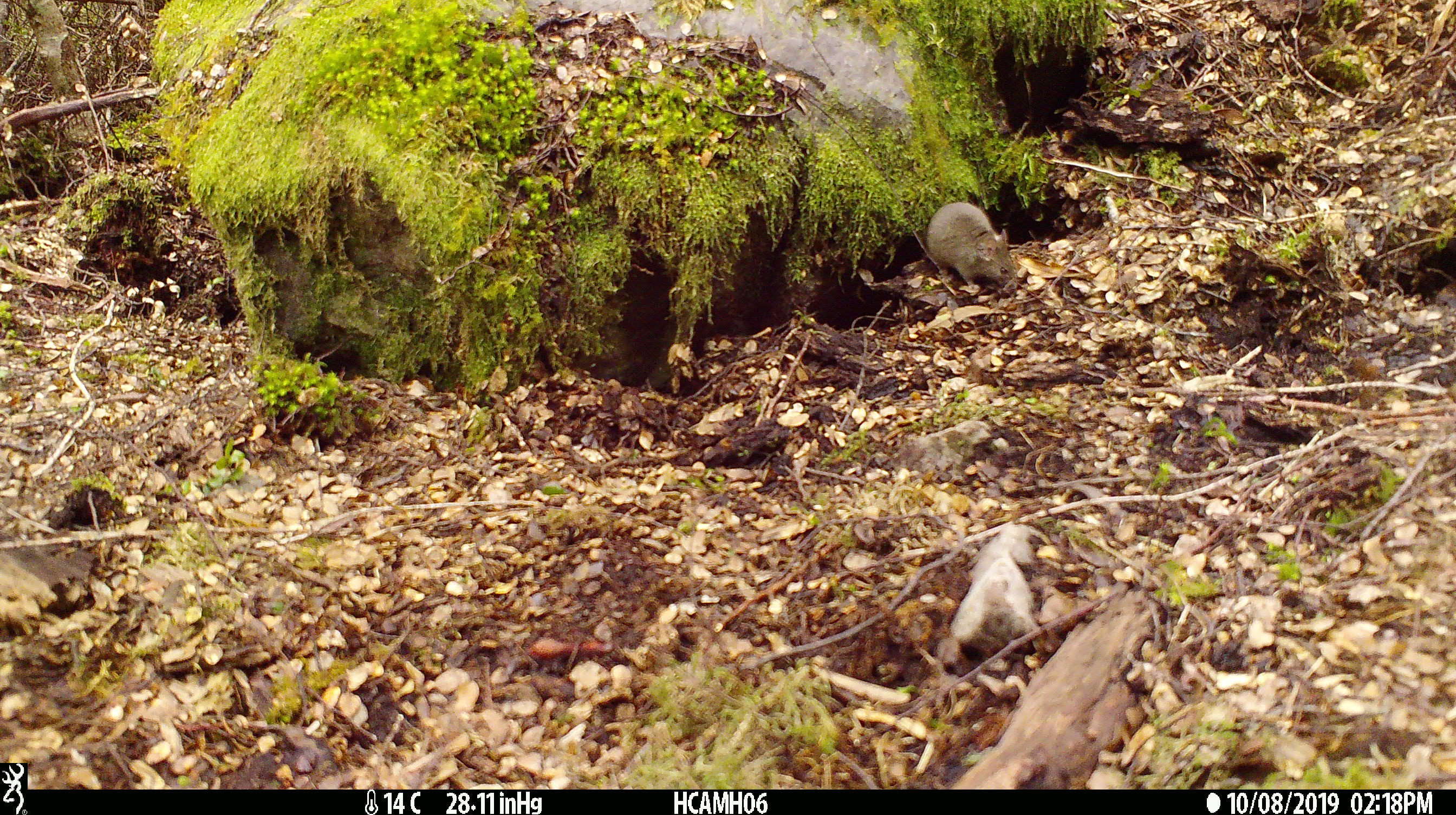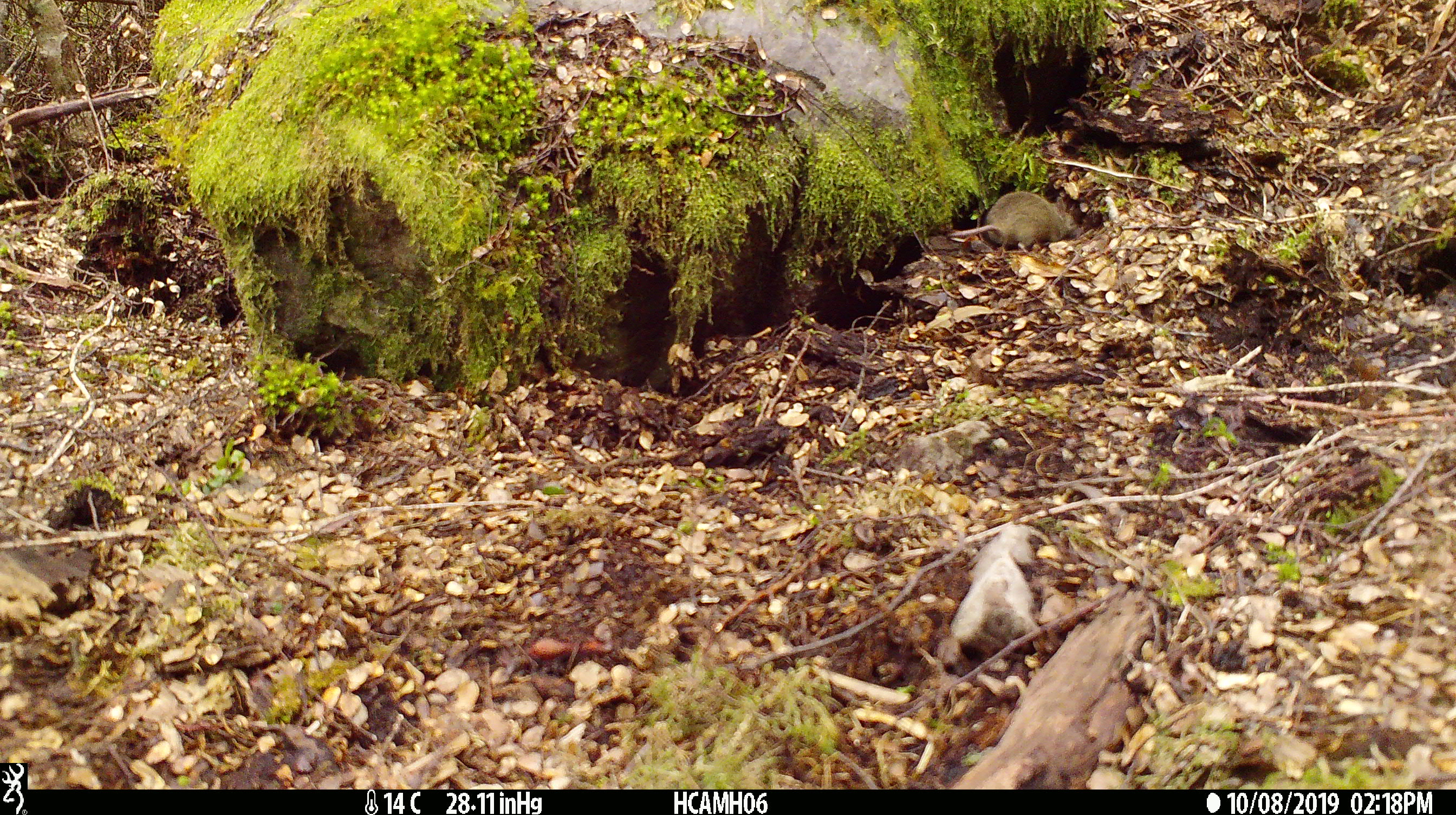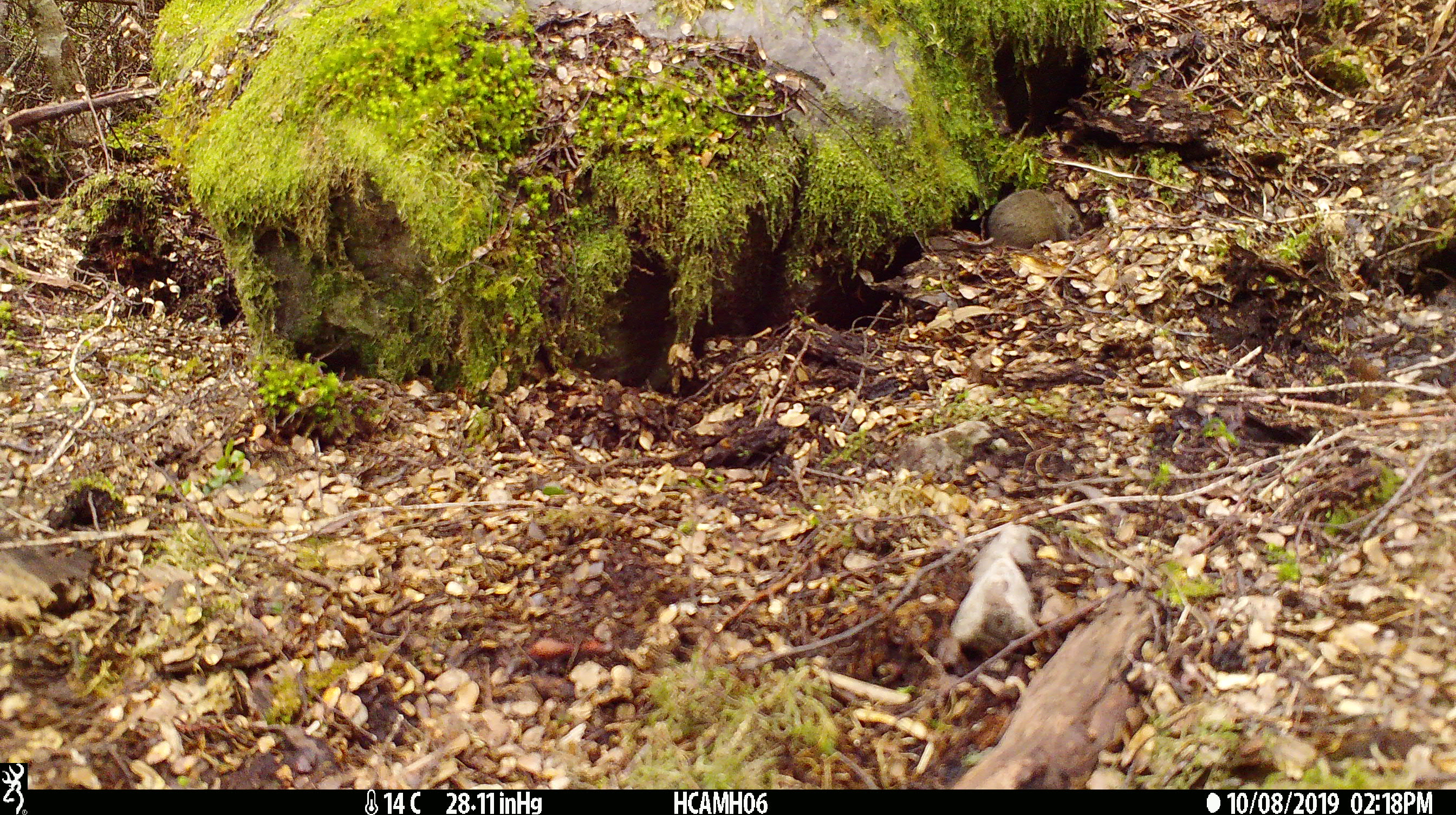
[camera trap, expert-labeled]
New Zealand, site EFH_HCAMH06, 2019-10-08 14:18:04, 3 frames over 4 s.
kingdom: Animalia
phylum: Chordata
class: Mammalia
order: Rodentia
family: Muridae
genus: Mus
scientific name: Mus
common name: mouse